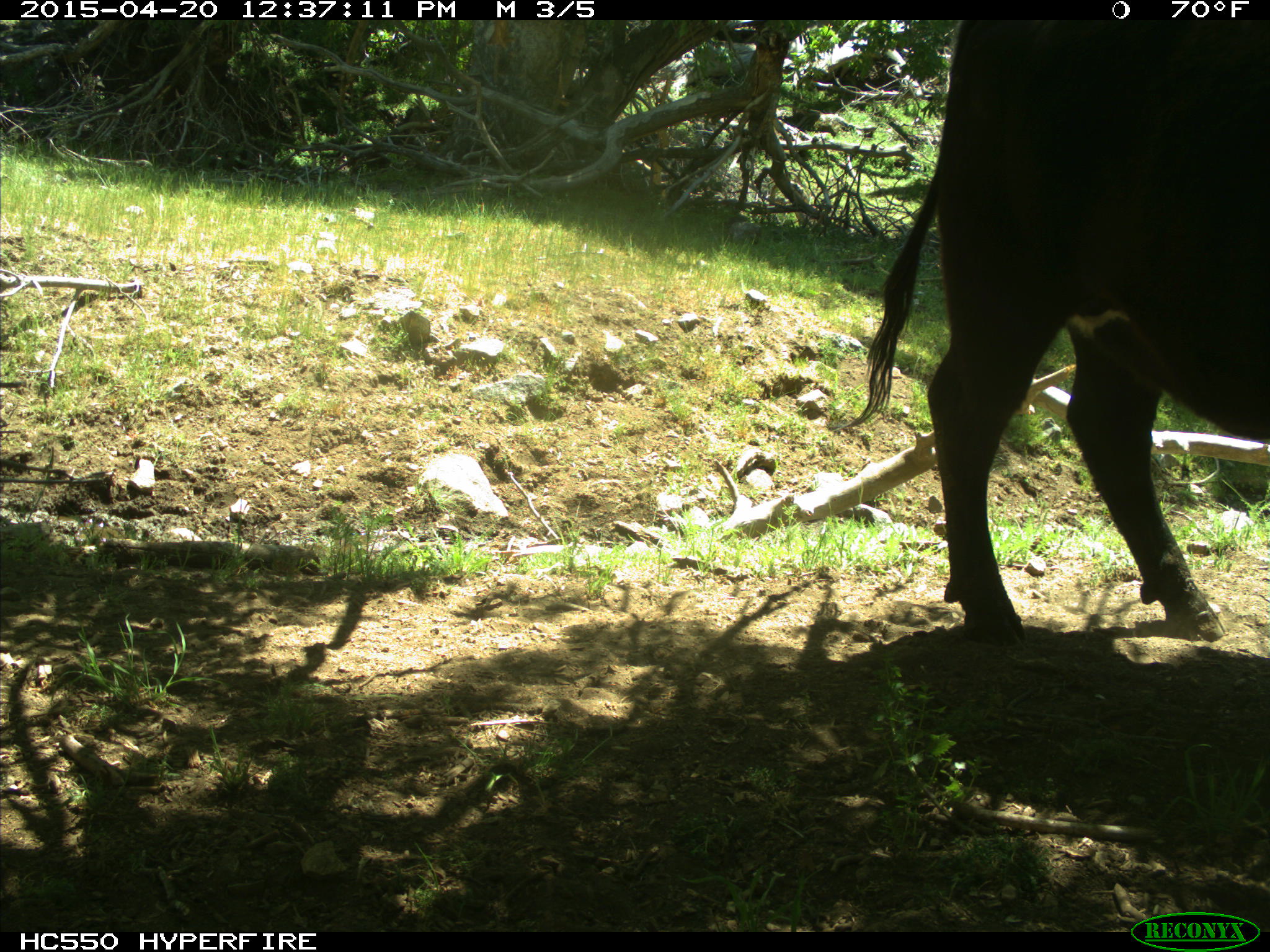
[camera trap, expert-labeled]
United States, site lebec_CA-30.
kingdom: Animalia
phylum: Chordata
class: Mammalia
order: Artiodactyla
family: Bovidae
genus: Bos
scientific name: Bos taurus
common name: domestic cow